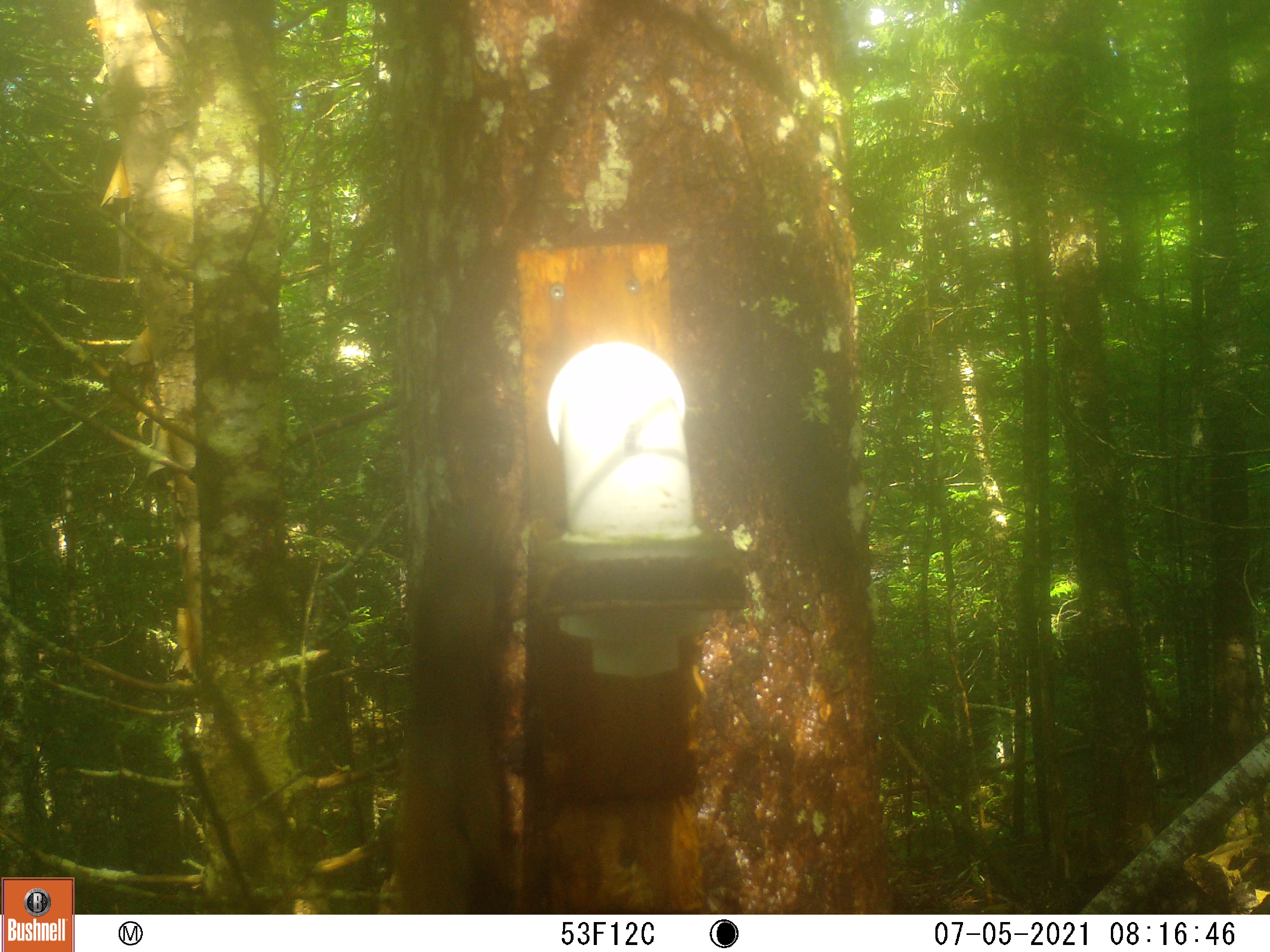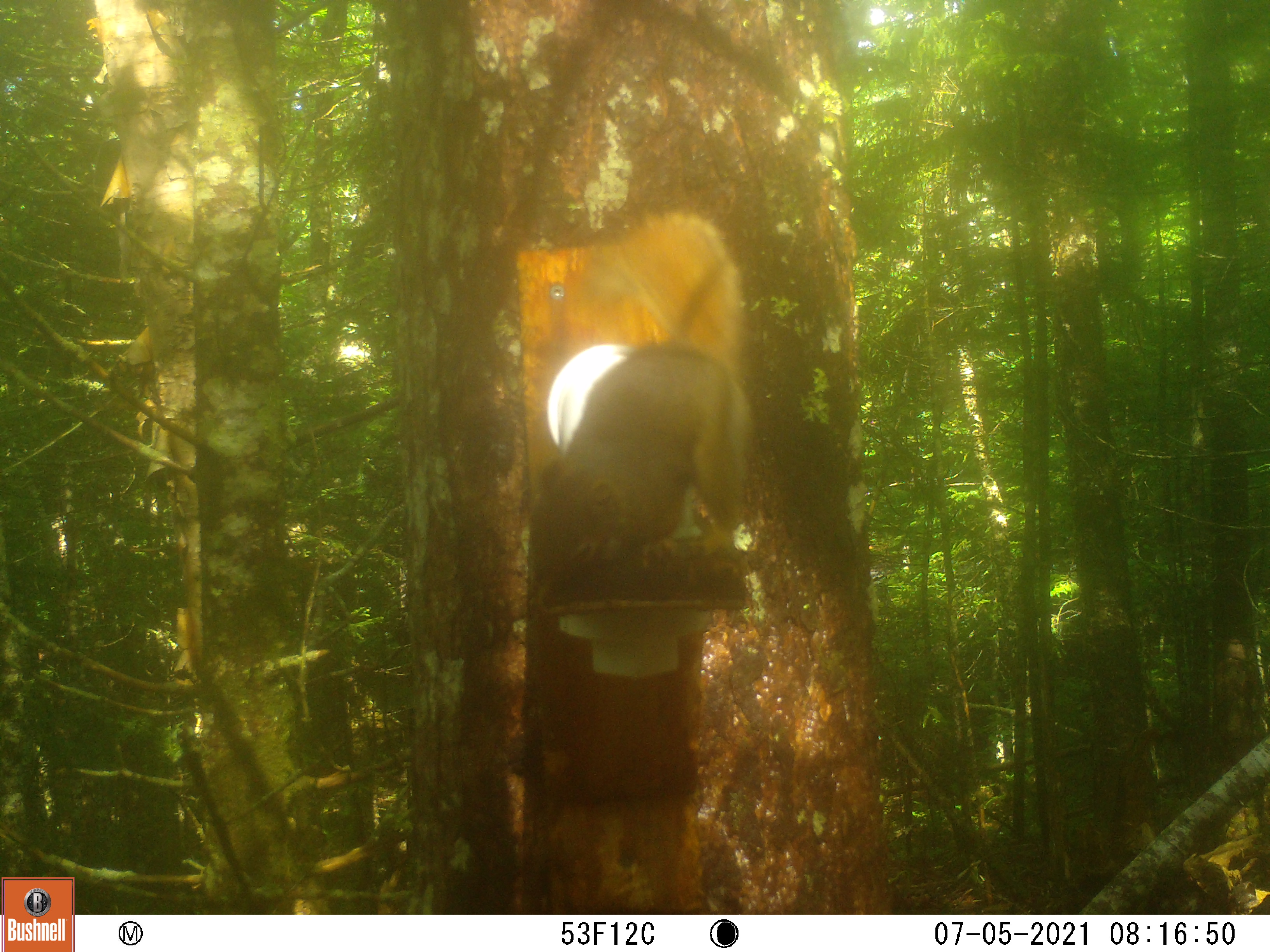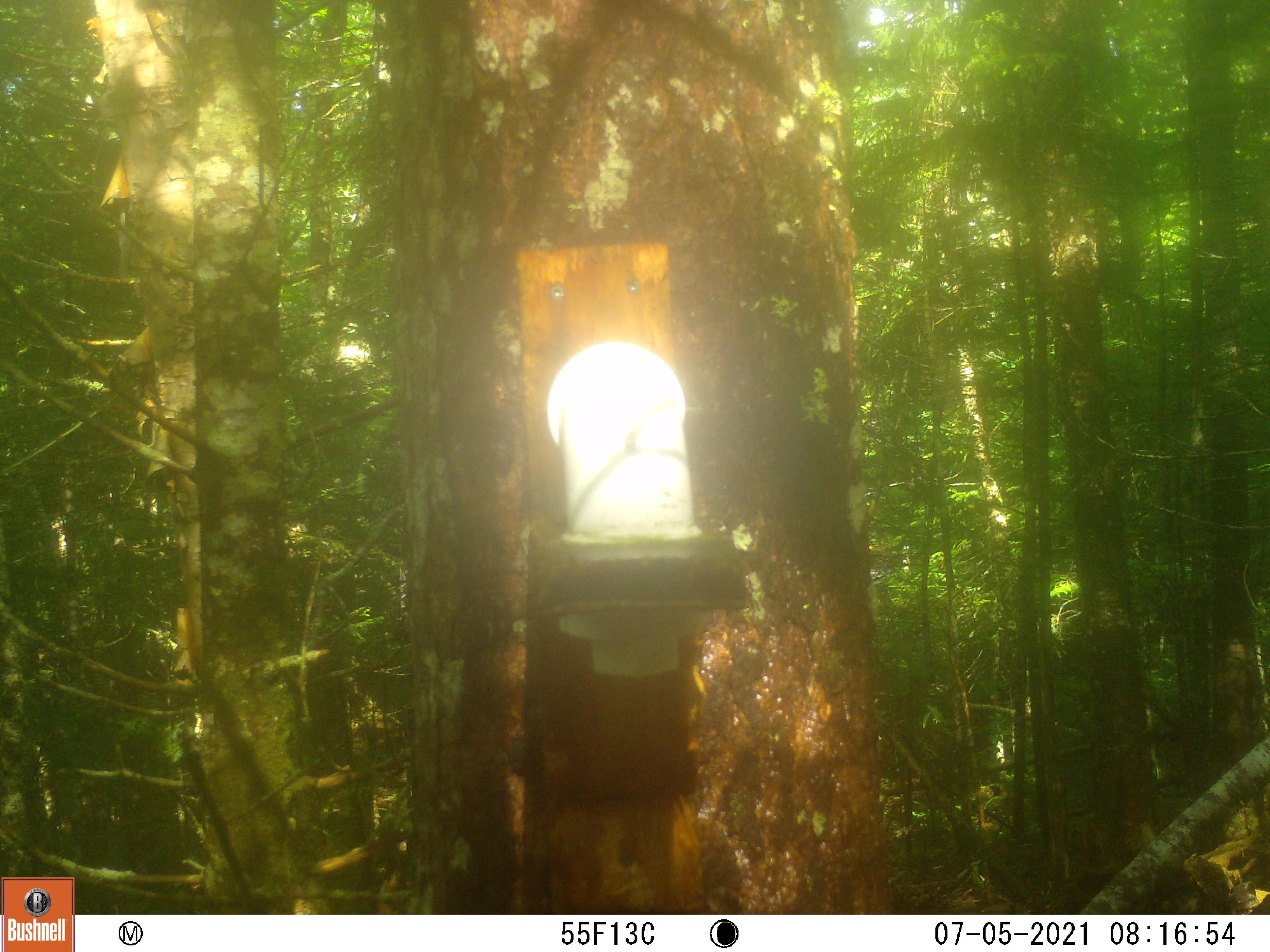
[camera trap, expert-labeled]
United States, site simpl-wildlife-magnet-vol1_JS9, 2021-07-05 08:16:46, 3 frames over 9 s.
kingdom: Animalia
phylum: Chordata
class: Mammalia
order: Rodentia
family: Sciuridae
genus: Tamiasciurus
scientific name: Tamiasciurus hudsonicus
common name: red squirrel